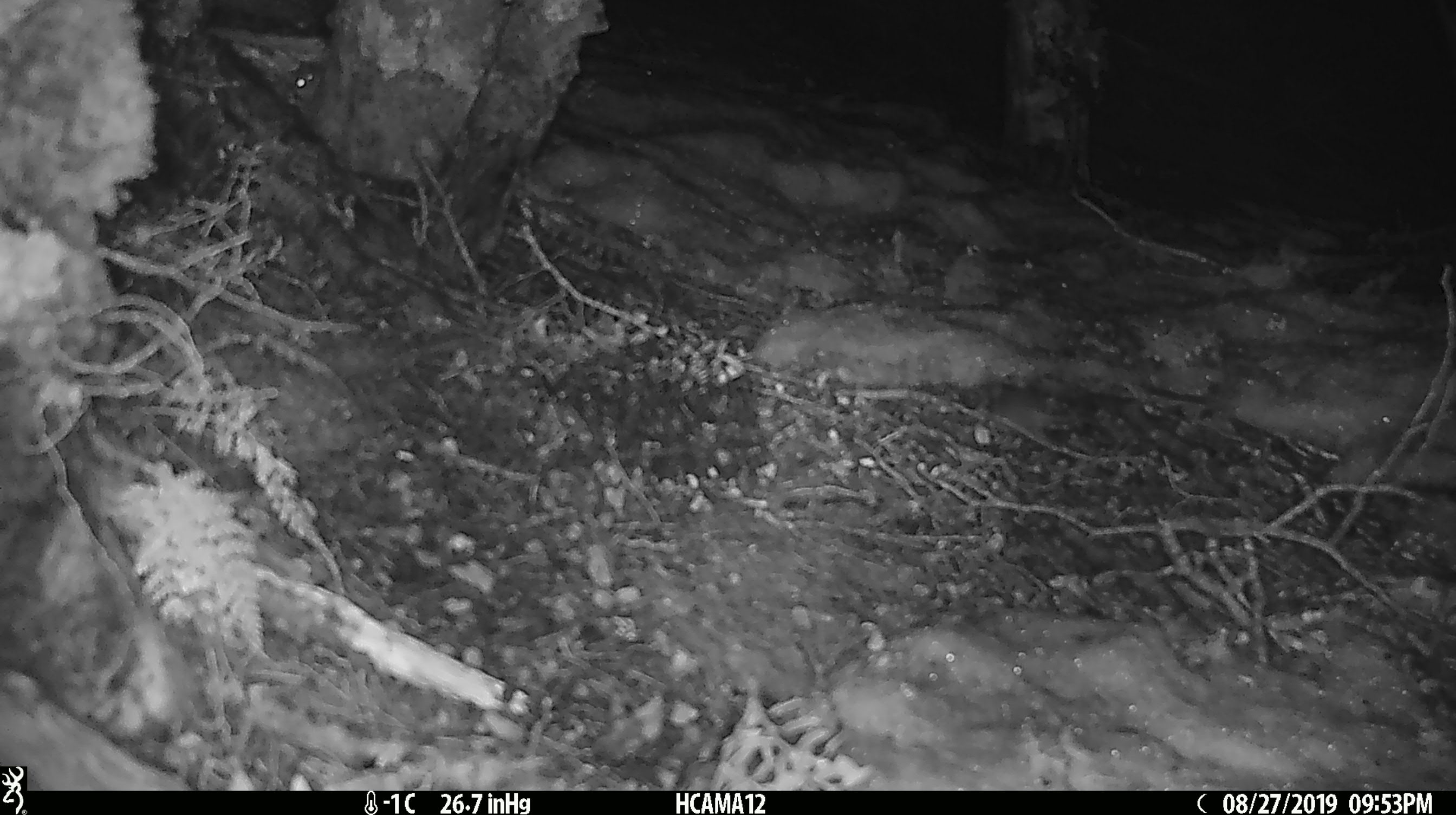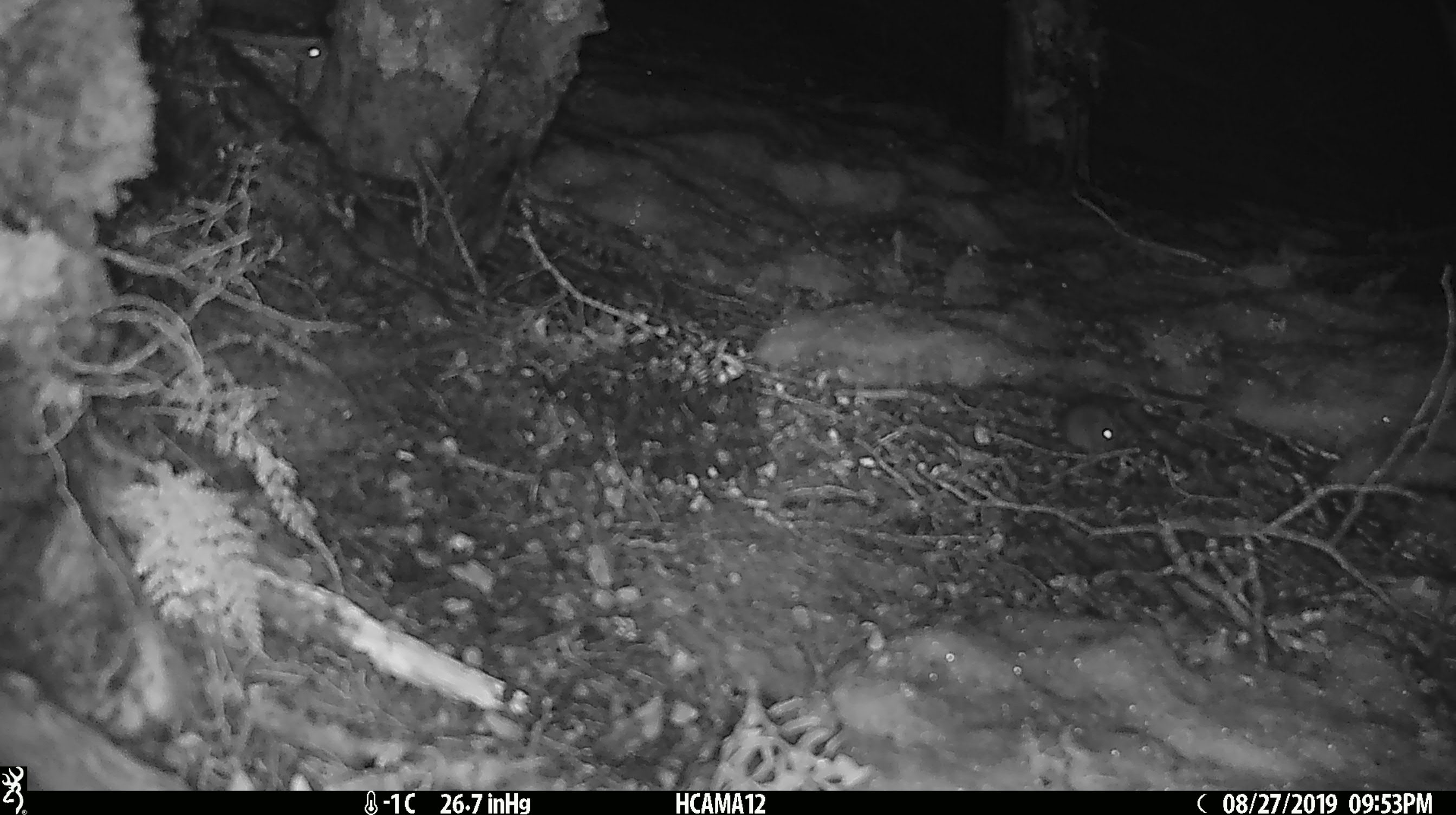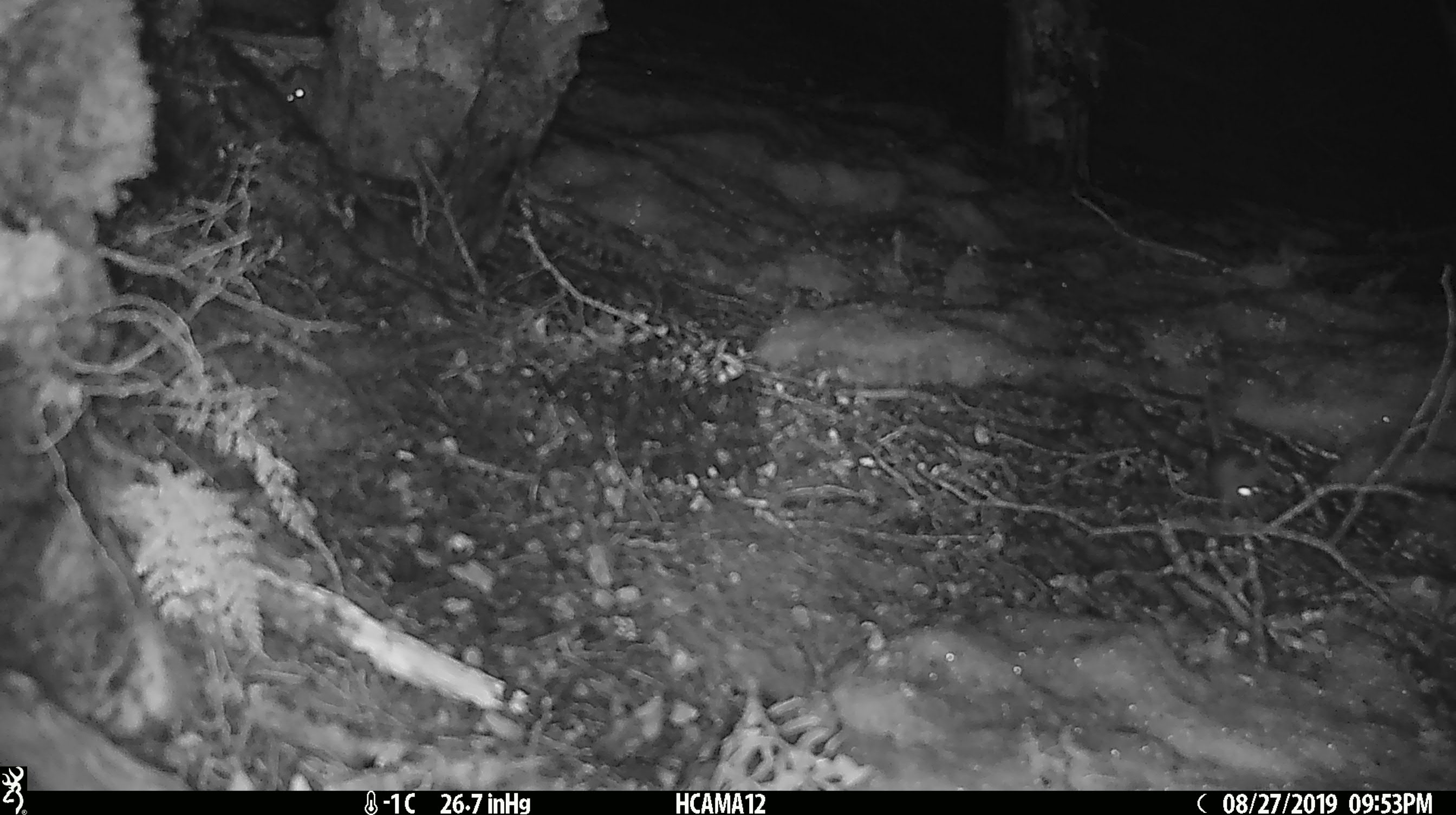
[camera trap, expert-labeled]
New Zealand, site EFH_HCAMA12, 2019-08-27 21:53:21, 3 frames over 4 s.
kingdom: Animalia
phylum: Chordata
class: Mammalia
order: Rodentia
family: Muridae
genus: Mus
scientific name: Mus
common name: mouse